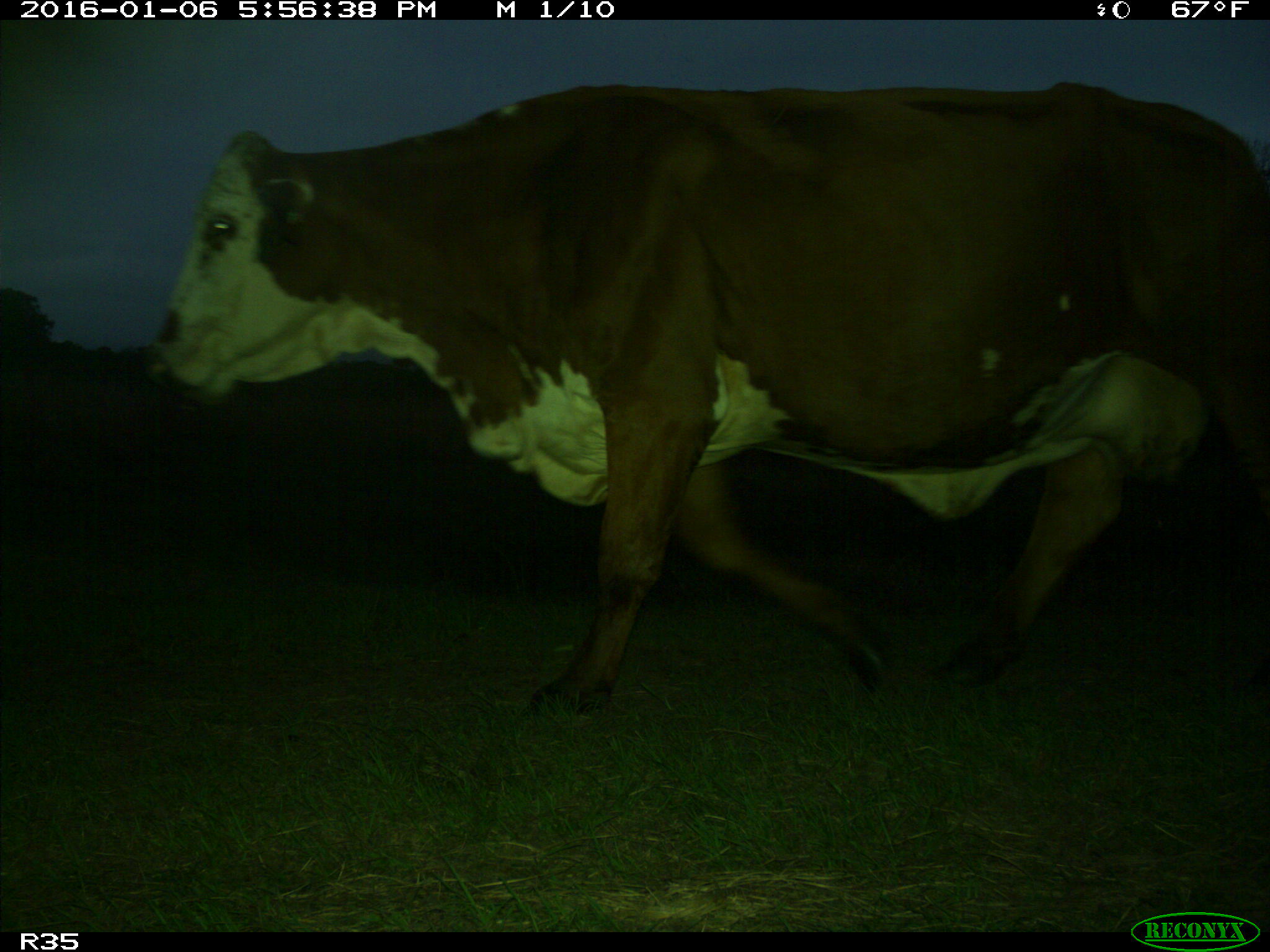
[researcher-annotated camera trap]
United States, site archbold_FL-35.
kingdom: Animalia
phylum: Chordata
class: Mammalia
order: Artiodactyla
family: Bovidae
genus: Bos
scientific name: Bos taurus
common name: domestic cow